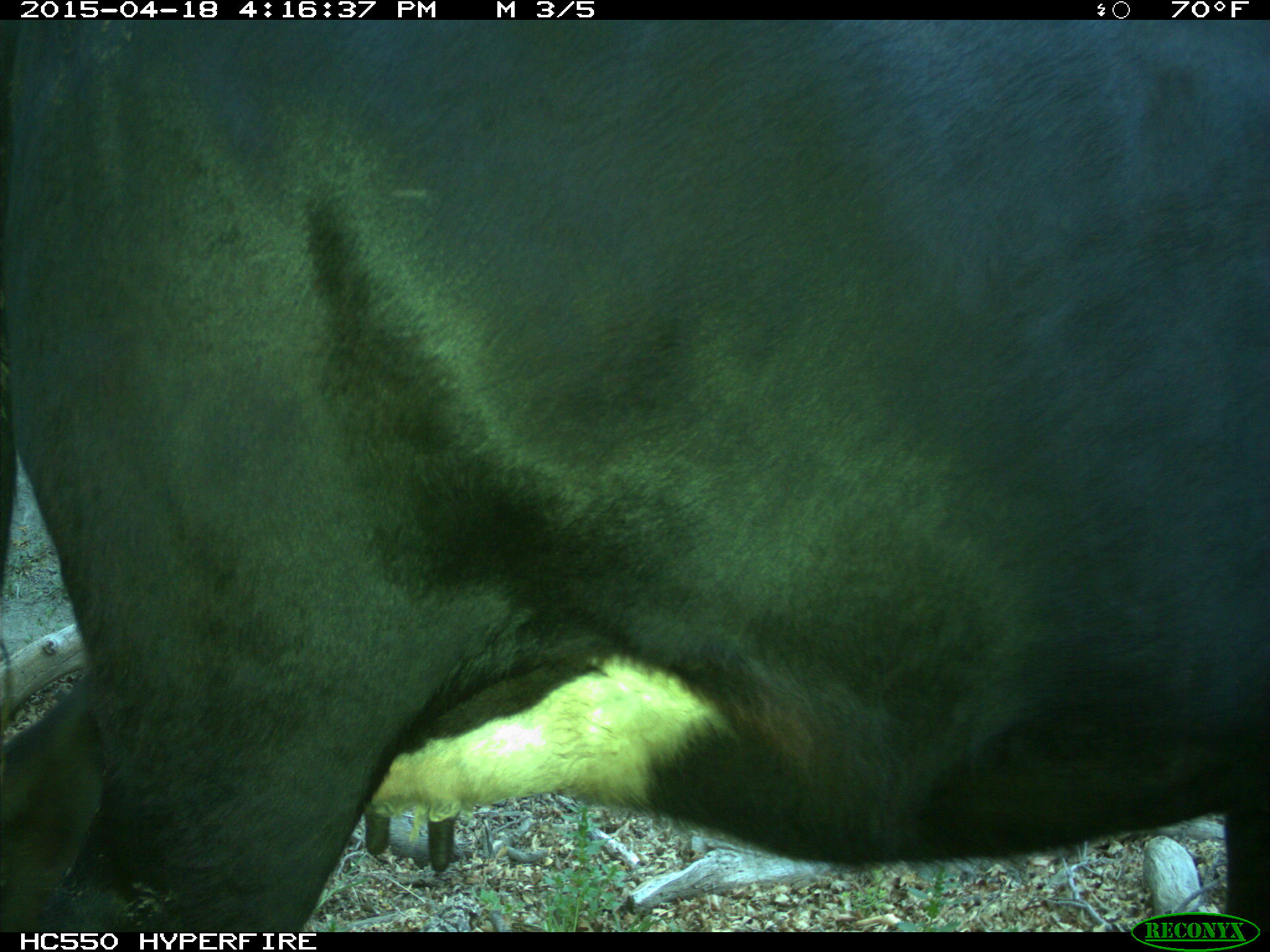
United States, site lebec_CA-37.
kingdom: Animalia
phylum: Chordata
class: Mammalia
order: Artiodactyla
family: Bovidae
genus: Bos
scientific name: Bos taurus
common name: domestic cow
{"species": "Bos taurus (domestic cow)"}